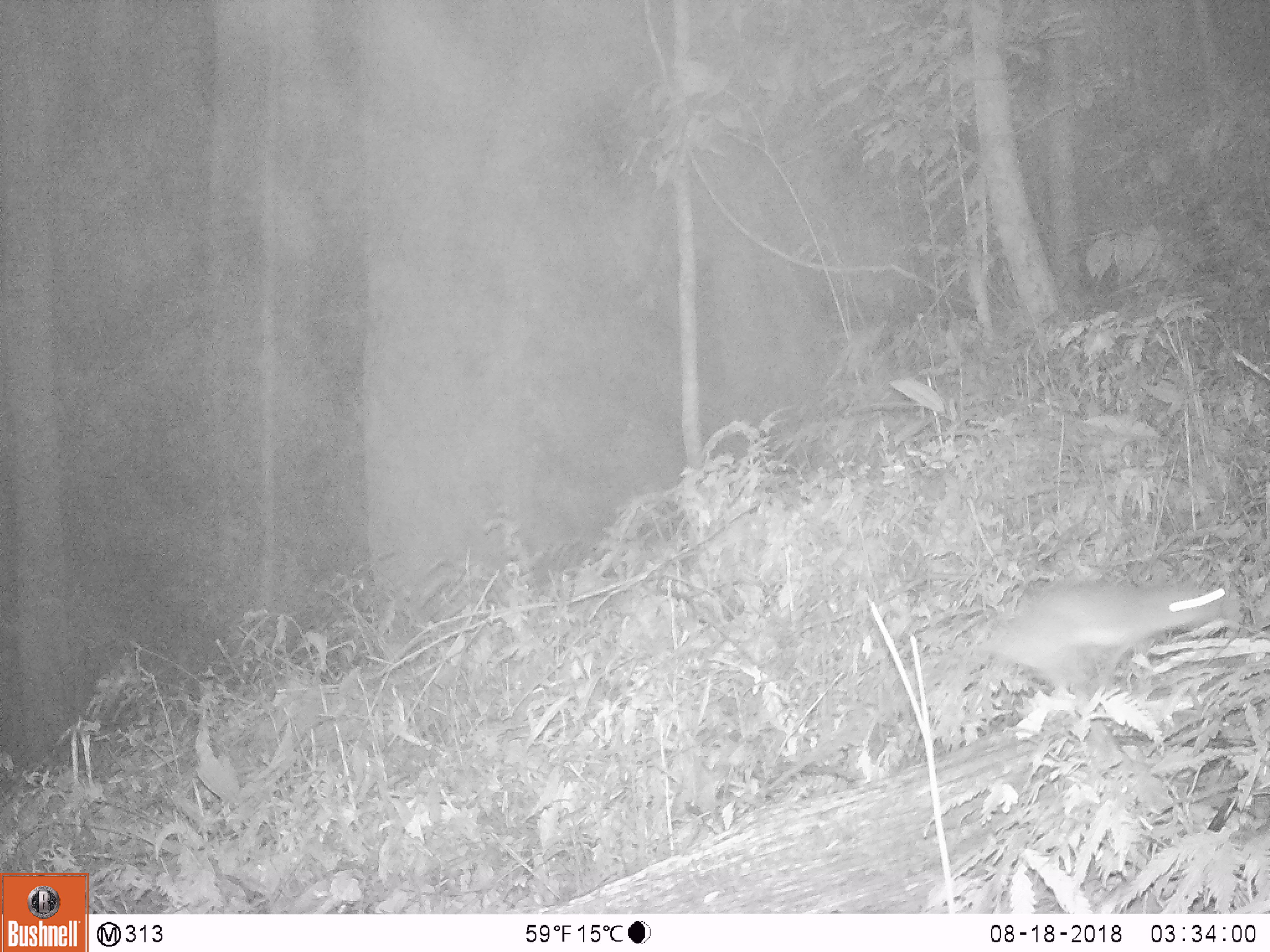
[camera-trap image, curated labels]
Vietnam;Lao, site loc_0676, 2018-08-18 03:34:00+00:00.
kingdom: Animalia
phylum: Chordata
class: Mammalia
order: Rodentia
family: Muridae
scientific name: Muridae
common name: old-world mice and rats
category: unidentified murid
Unidentified murid (old-world mice and rats) (Muridae). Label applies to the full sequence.